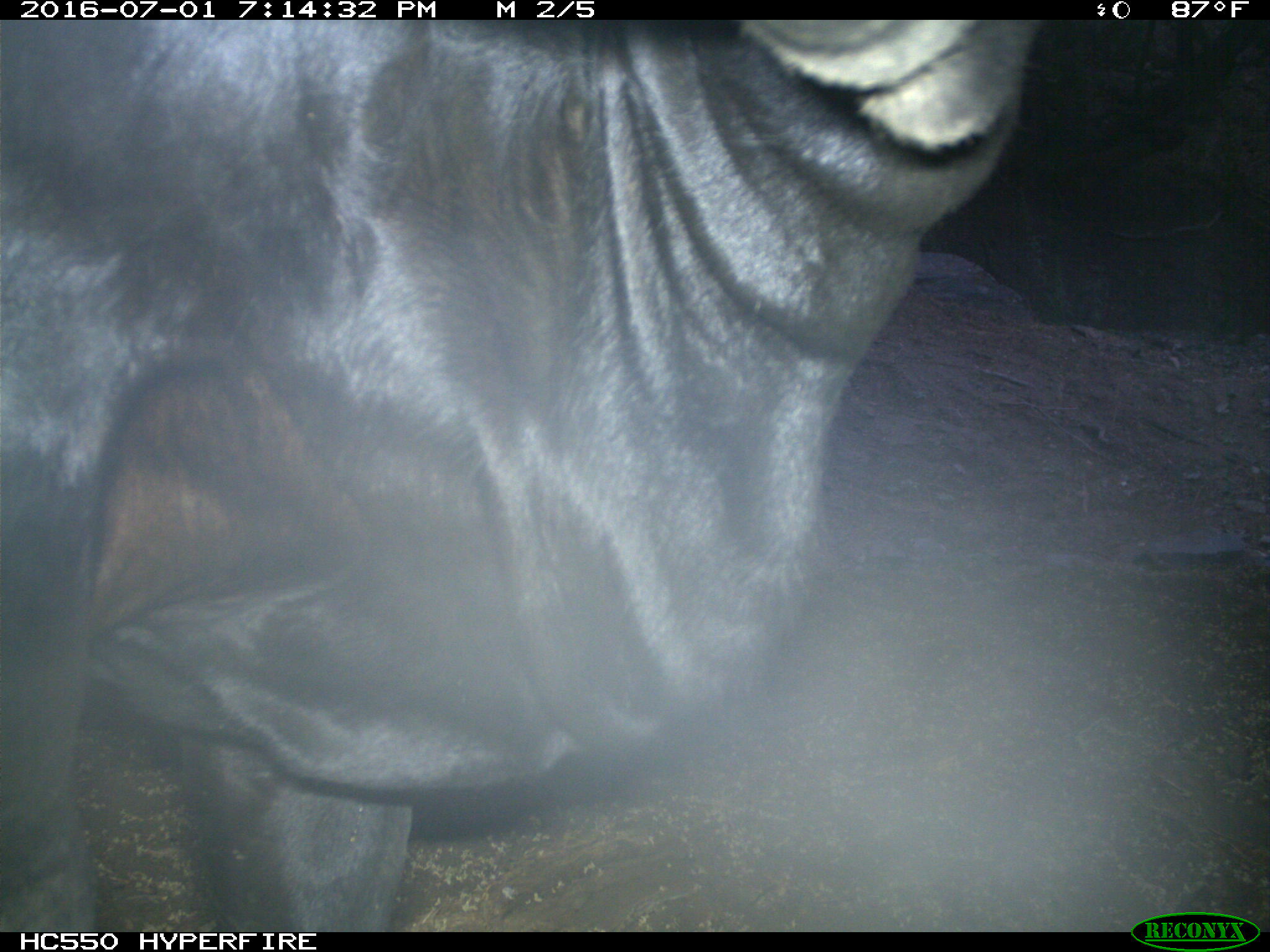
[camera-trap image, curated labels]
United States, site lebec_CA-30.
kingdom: Animalia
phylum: Chordata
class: Mammalia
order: Artiodactyla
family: Bovidae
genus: Bos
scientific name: Bos taurus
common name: domestic cow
Bos taurus (domestic cow).